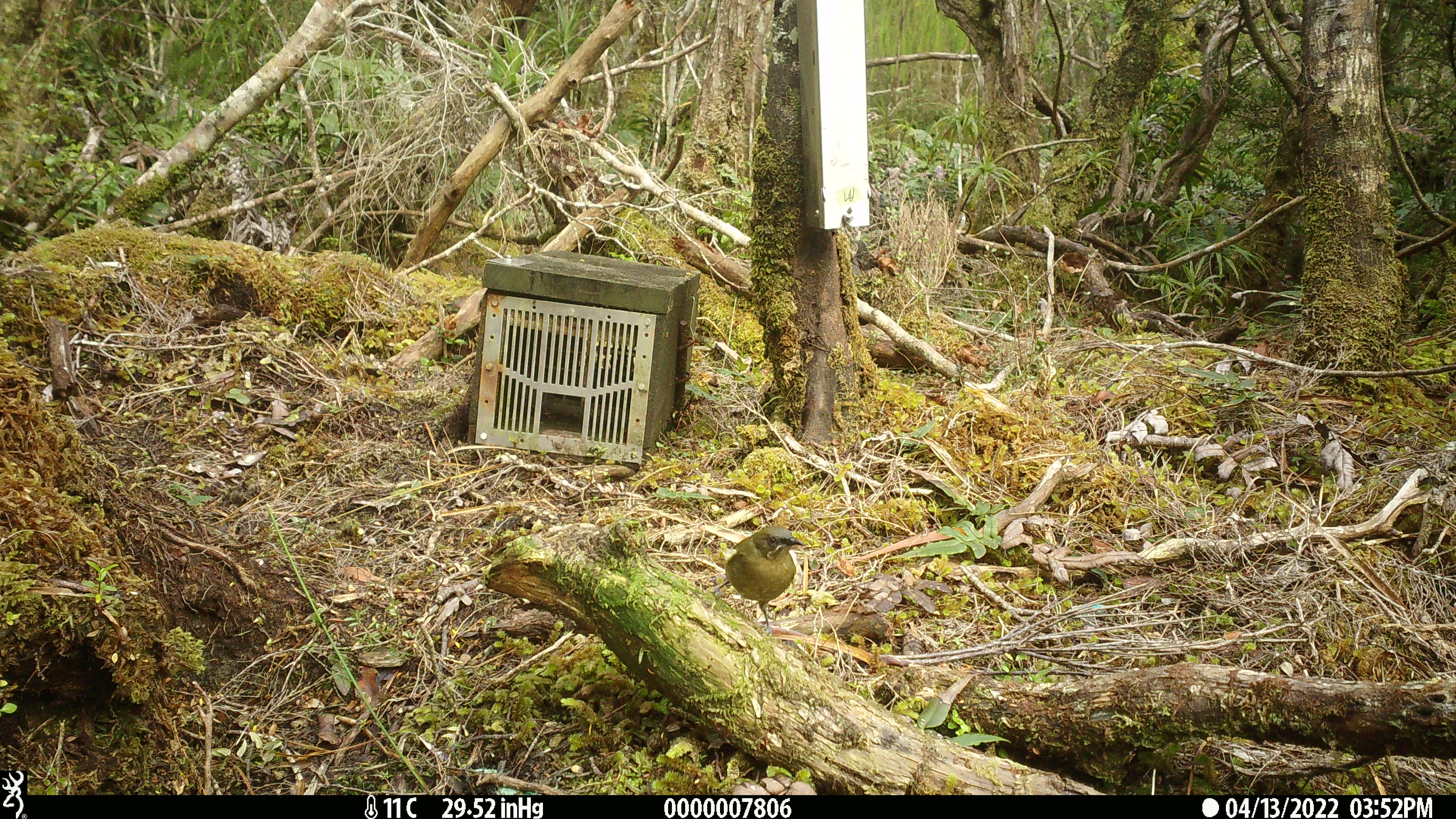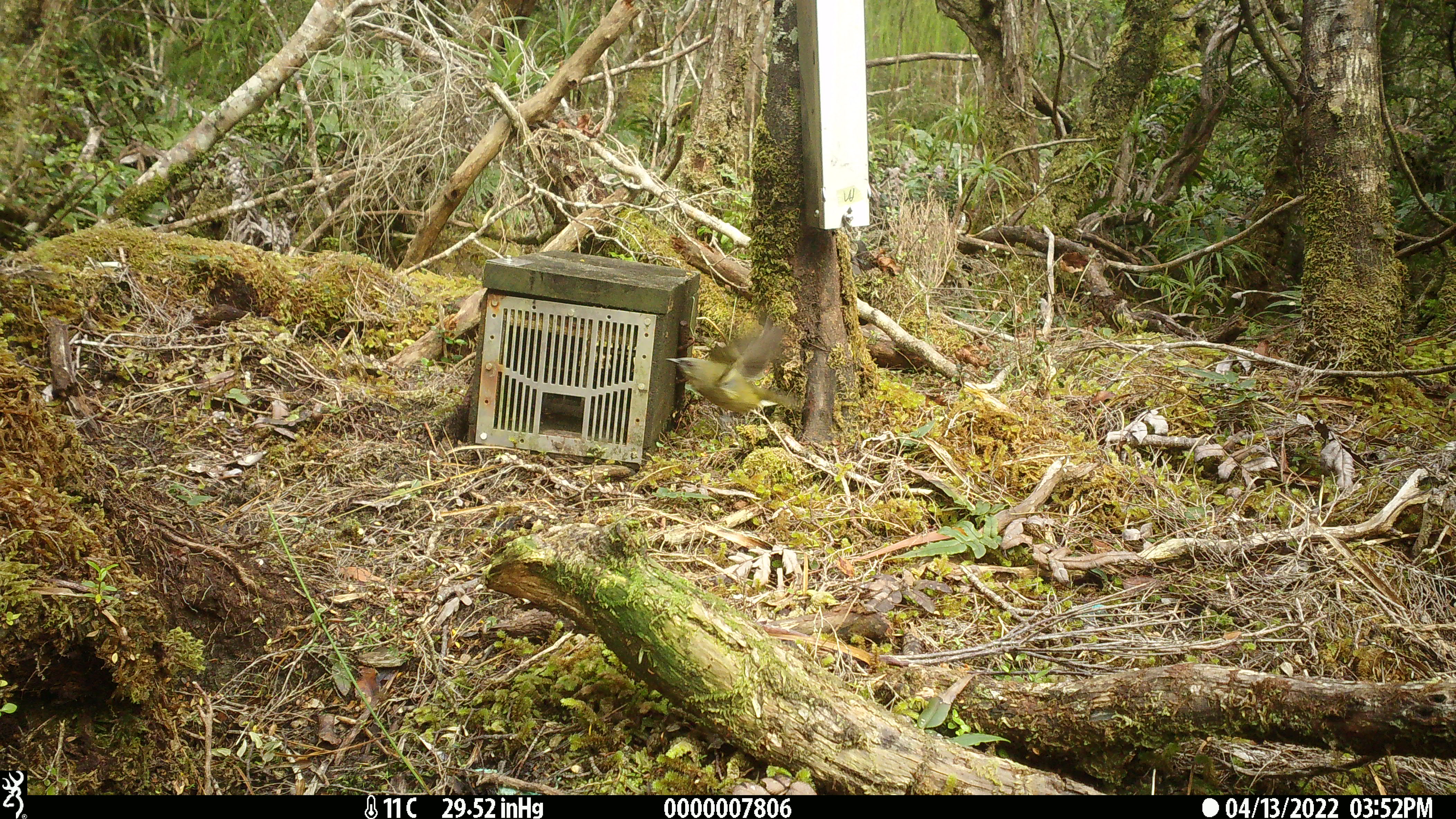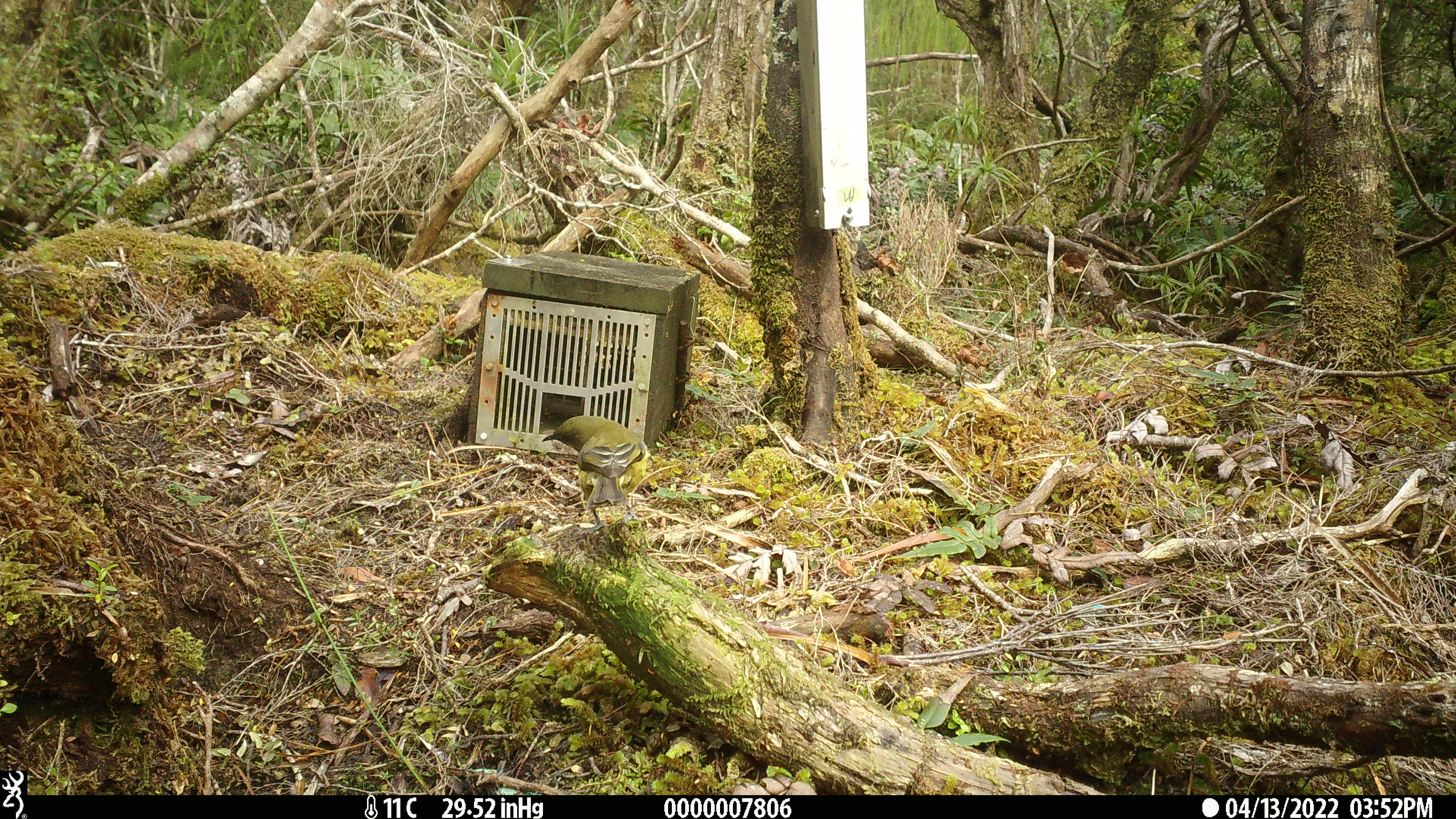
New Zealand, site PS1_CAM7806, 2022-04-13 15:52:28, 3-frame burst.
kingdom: Animalia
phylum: Chordata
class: Aves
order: Passeriformes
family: Meliphagidae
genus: Anthornis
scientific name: Anthornis melanura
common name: new zealand bellbird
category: bellbird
Bellbird (new zealand bellbird) (Anthornis melanura).